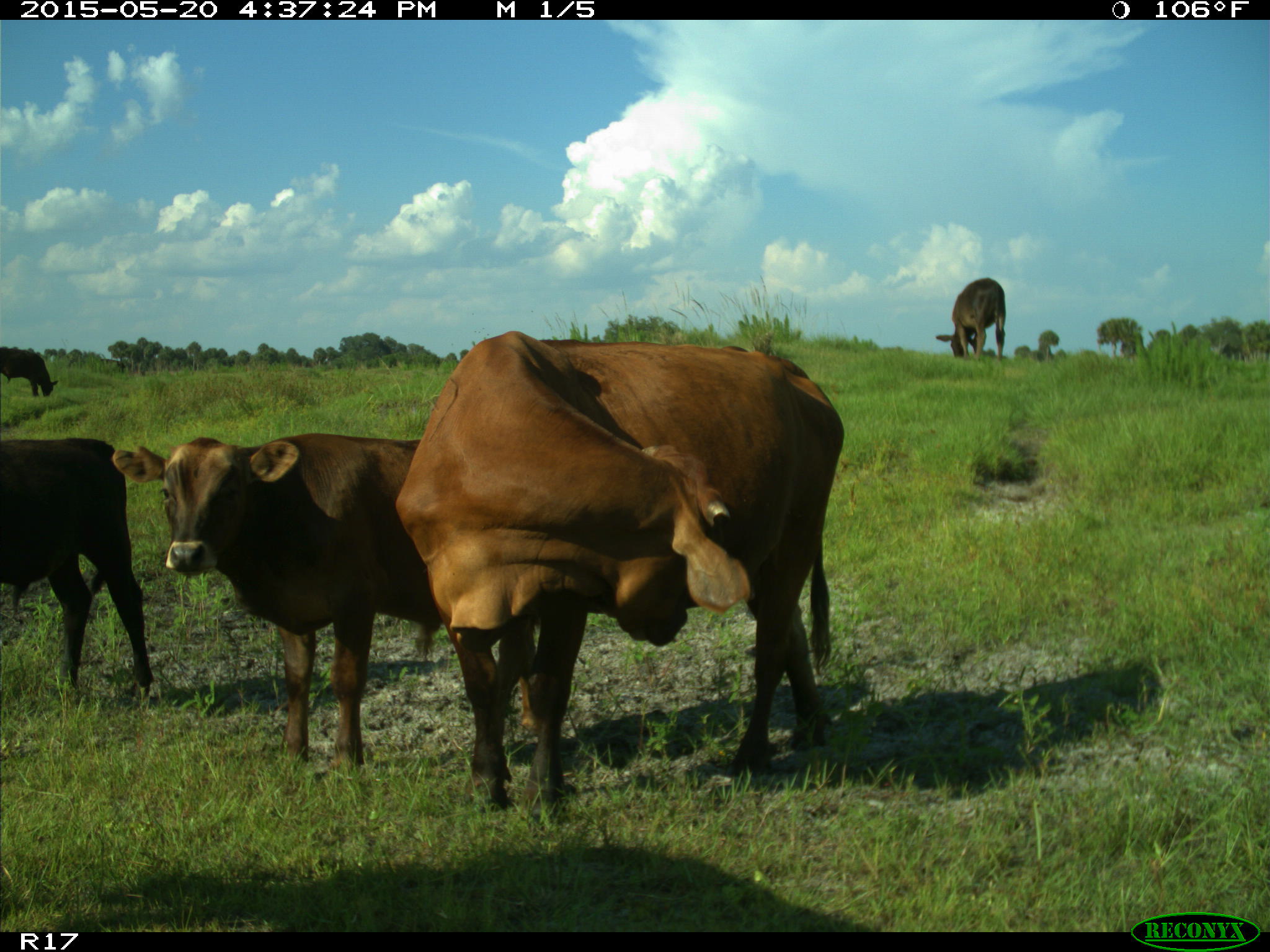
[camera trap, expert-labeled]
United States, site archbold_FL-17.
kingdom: Animalia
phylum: Chordata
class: Mammalia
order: Artiodactyla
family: Bovidae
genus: Bos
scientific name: Bos taurus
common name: domestic cow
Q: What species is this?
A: Bos taurus (domestic cow).